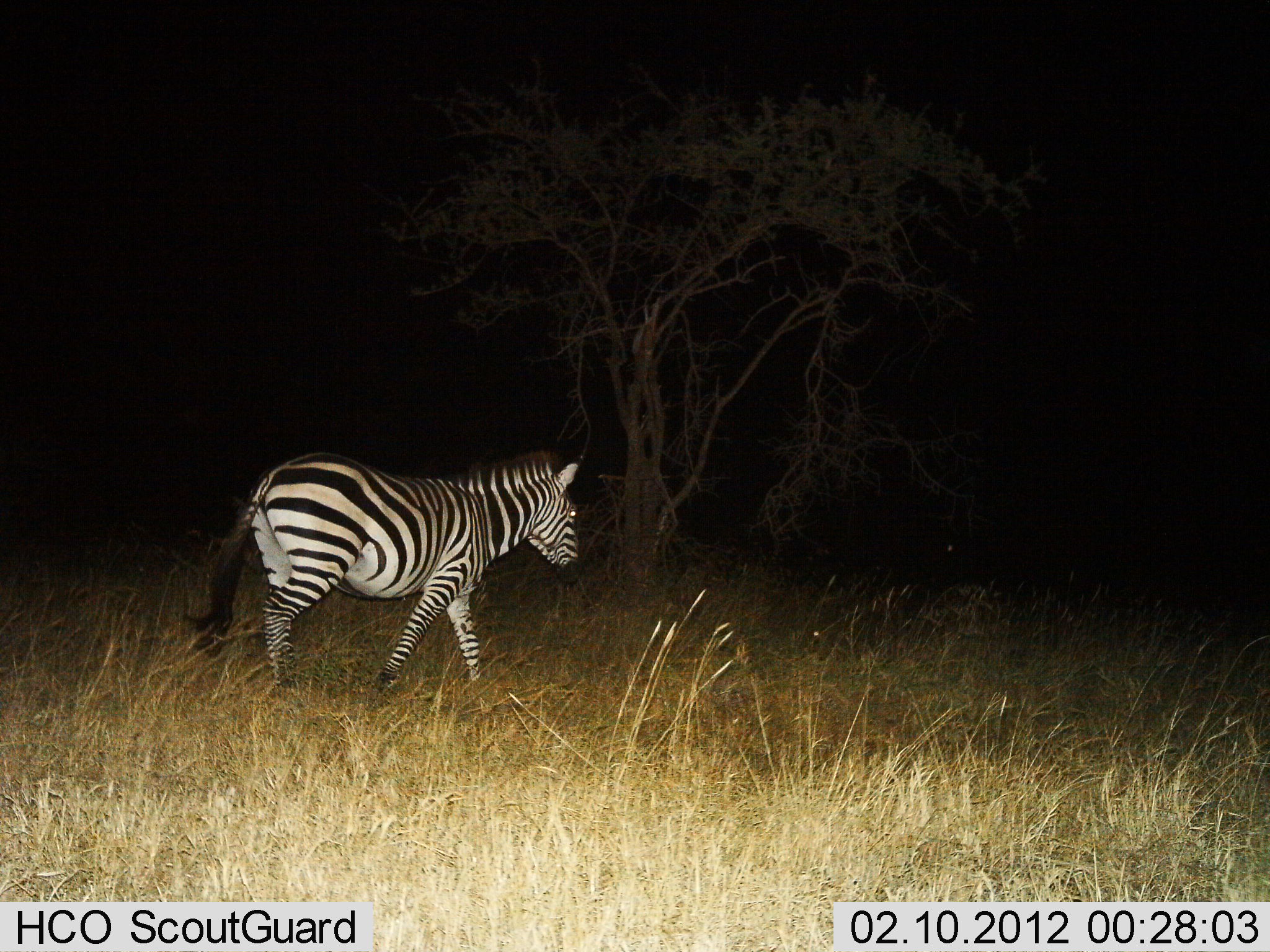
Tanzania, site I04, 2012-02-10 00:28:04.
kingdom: Animalia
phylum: Chordata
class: Mammalia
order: Perissodactyla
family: Equidae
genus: Equus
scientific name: Equus quagga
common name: plains zebra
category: zebra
Zebra (plains zebra) (Equus quagga), count 1. Behavior (volunteer vote fractions): standing 0%, resting 0%, moving 100%, interacting 0%. Young present (vote fraction): 0%. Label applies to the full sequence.